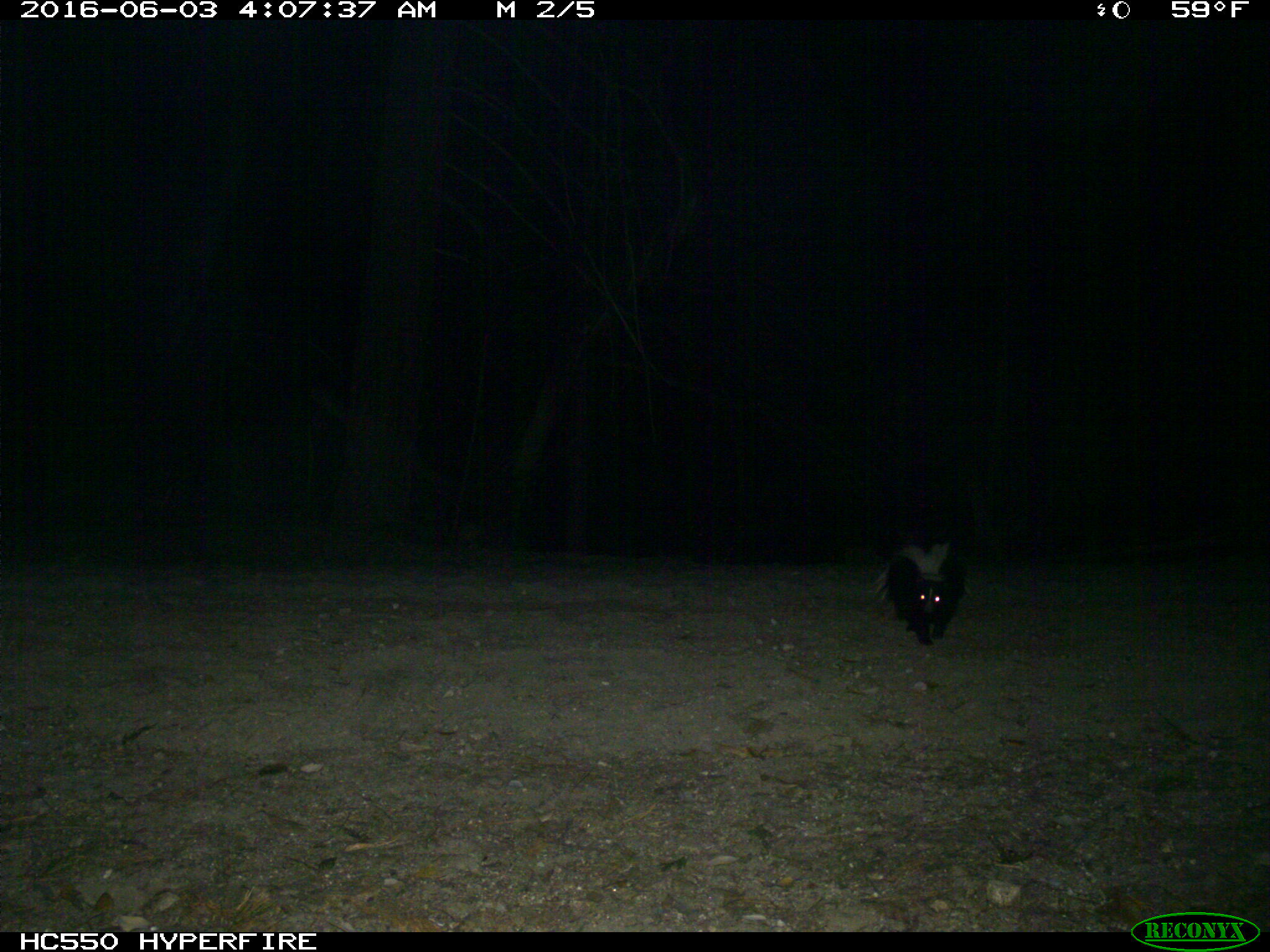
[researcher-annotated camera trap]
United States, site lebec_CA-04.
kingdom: Animalia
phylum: Chordata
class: Mammalia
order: Carnivora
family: Mephitidae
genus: Mephitis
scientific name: Mephitis mephitis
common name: striped skunk